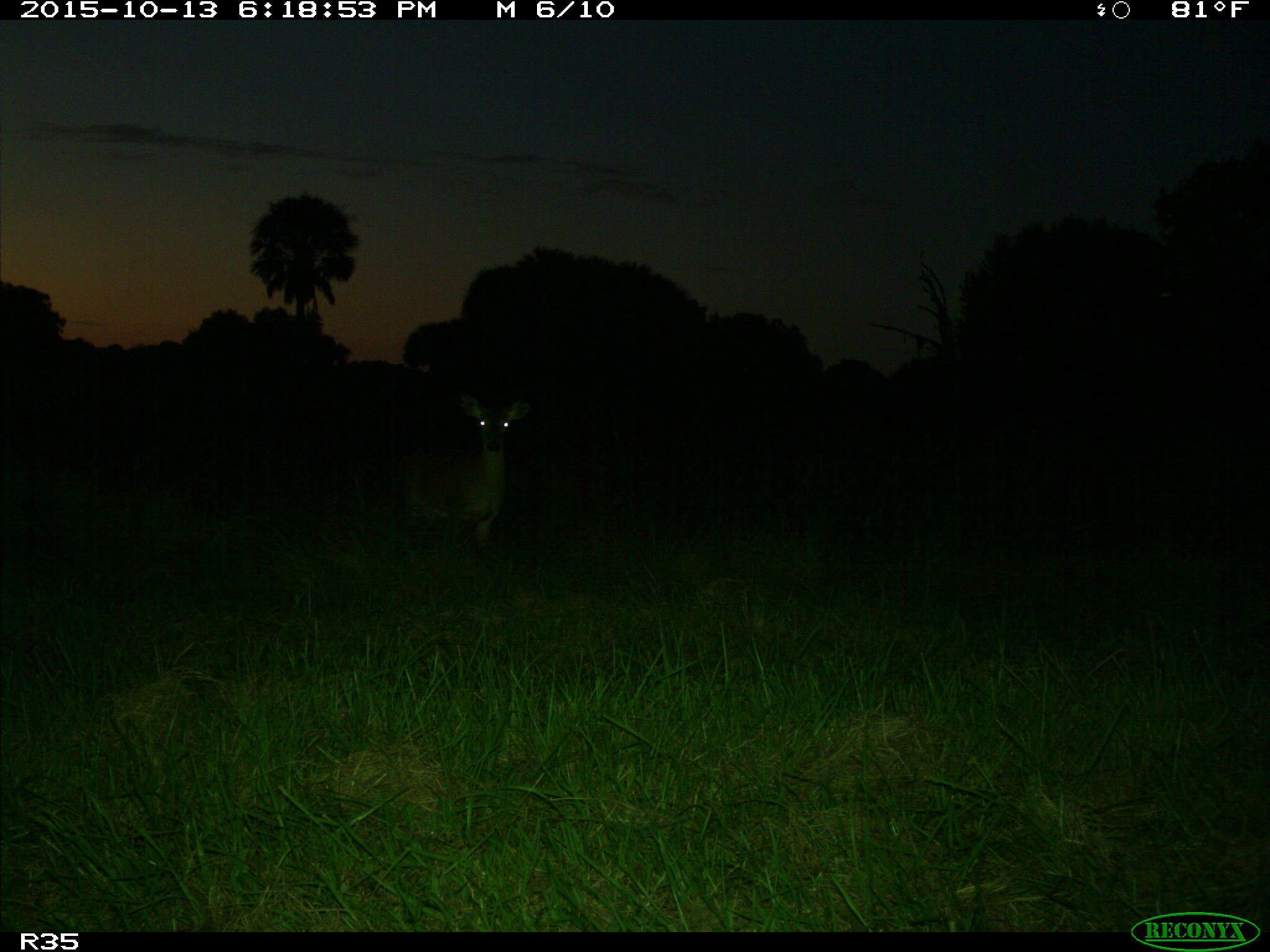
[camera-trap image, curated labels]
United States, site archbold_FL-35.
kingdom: Animalia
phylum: Chordata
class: Mammalia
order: Artiodactyla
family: Cervidae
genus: Odocoileus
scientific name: Odocoileus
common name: deer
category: unidentified deer